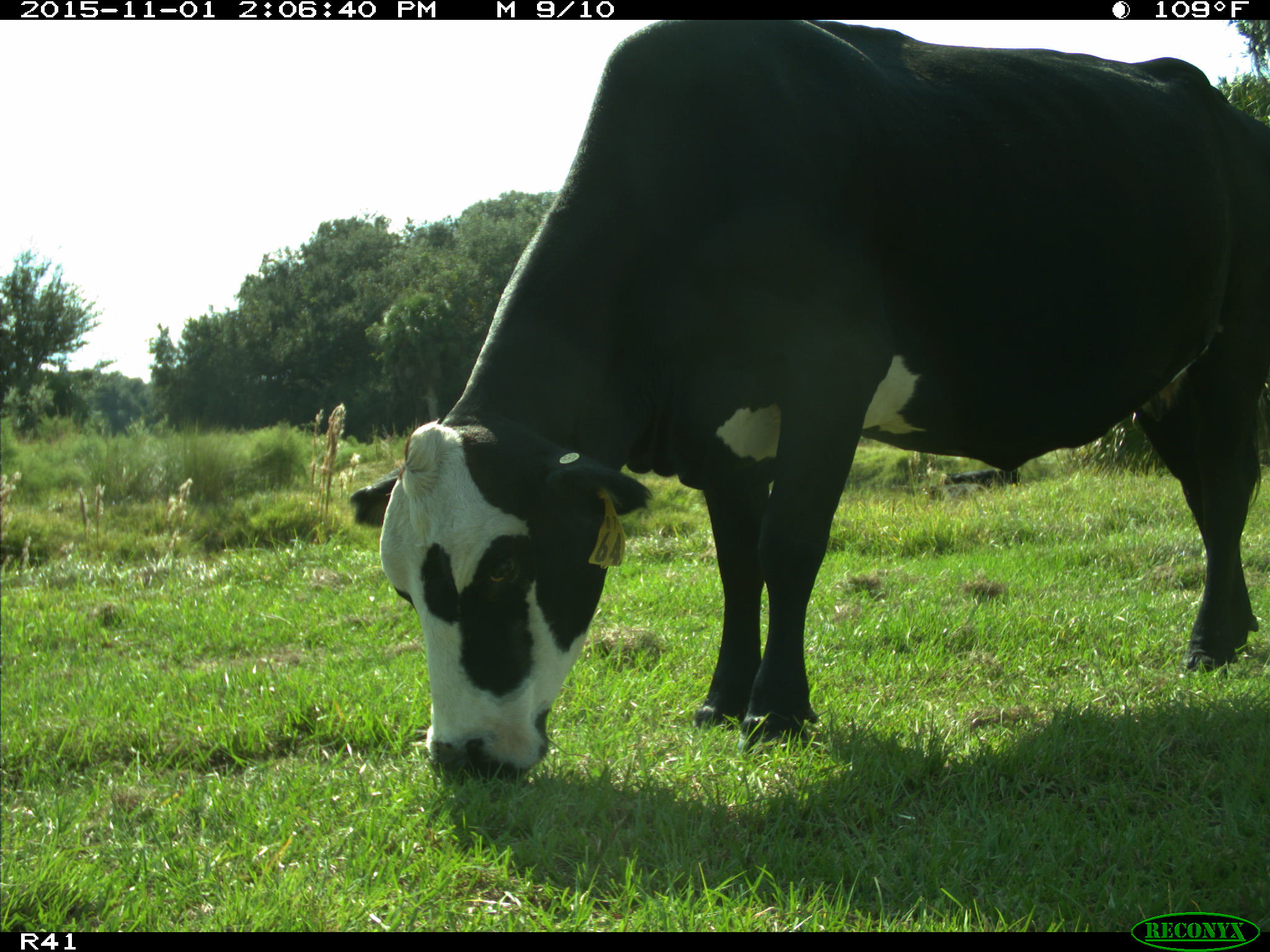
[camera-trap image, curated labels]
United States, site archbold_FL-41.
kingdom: Animalia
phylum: Chordata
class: Mammalia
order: Artiodactyla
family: Bovidae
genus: Bos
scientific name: Bos taurus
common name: domestic cow